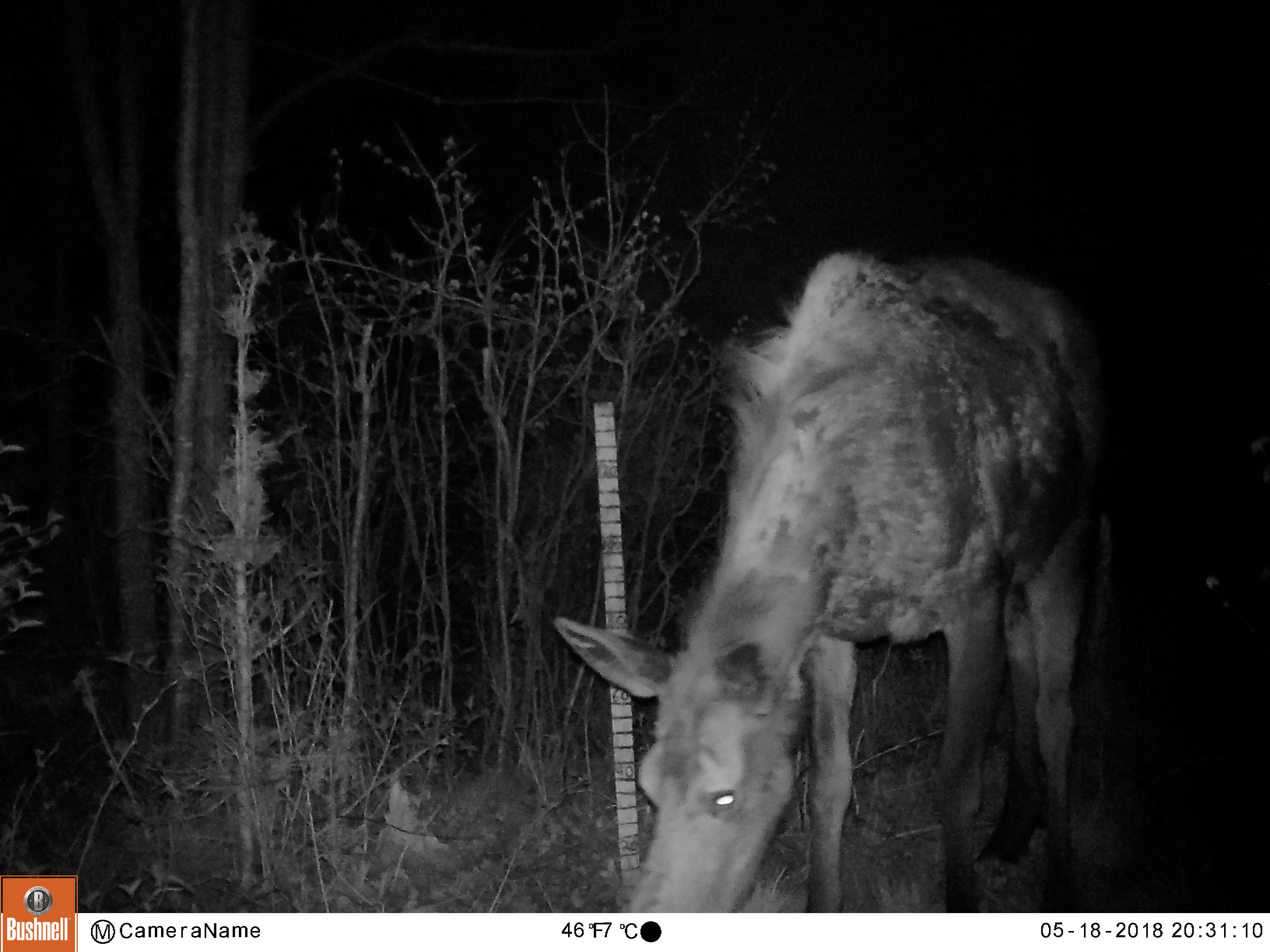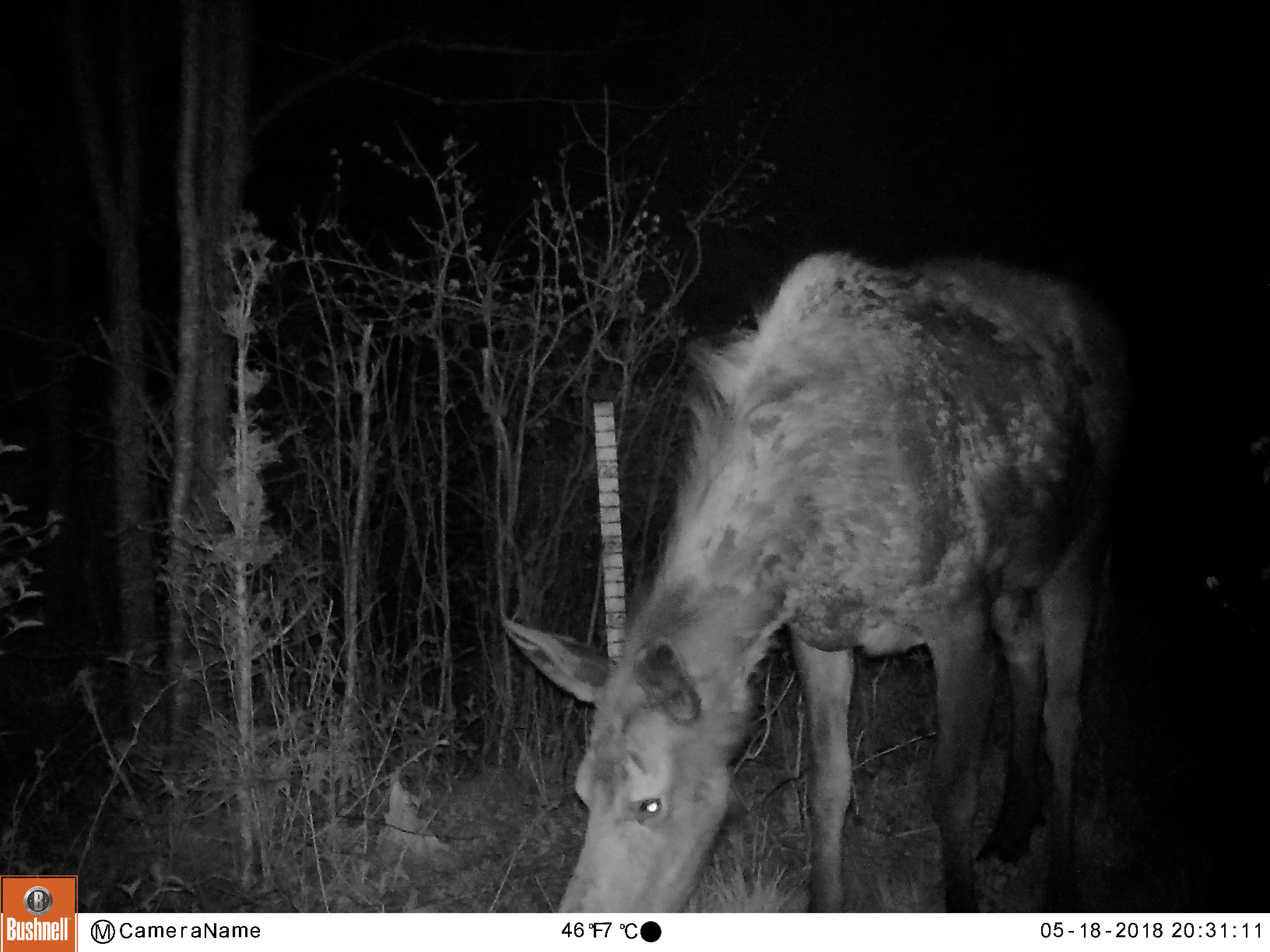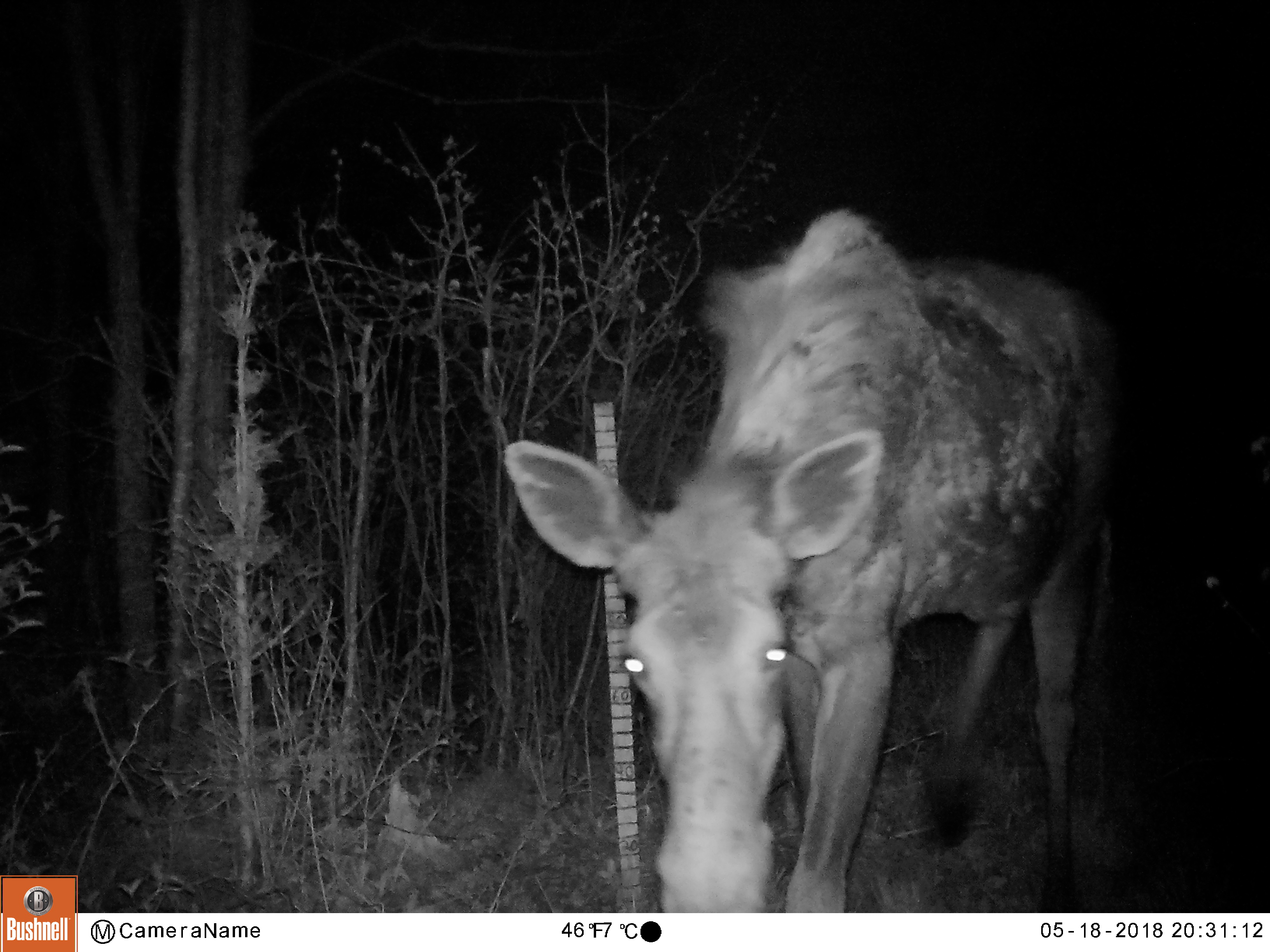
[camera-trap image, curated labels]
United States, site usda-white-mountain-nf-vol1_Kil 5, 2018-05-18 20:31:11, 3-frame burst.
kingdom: Animalia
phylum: Chordata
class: Mammalia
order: Artiodactyla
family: Cervidae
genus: Alces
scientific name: Alces alces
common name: moose